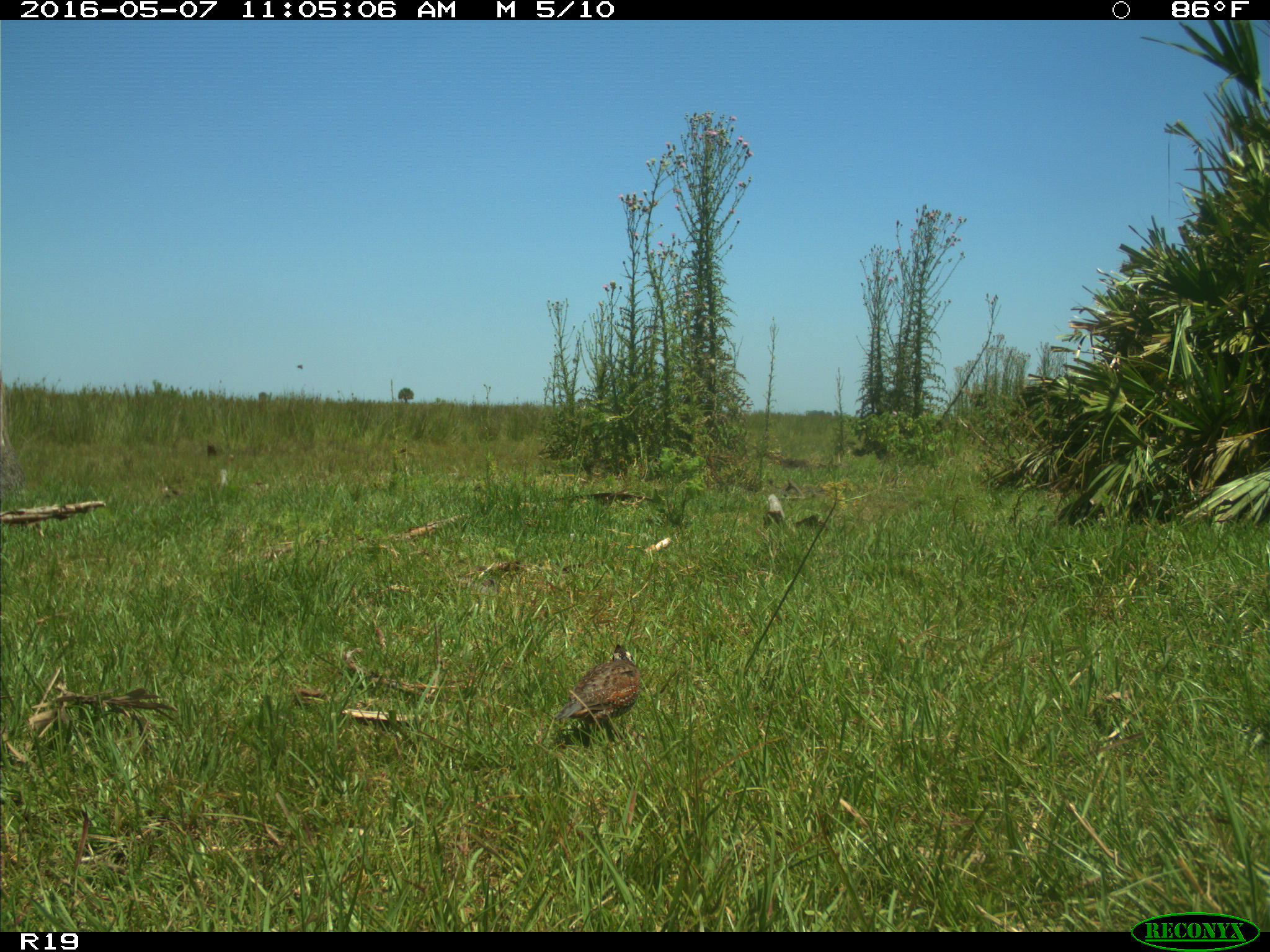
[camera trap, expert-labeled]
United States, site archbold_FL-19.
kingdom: Animalia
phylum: Chordata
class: Mammalia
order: Artiodactyla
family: Bovidae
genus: Bos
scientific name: Bos taurus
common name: domestic cow